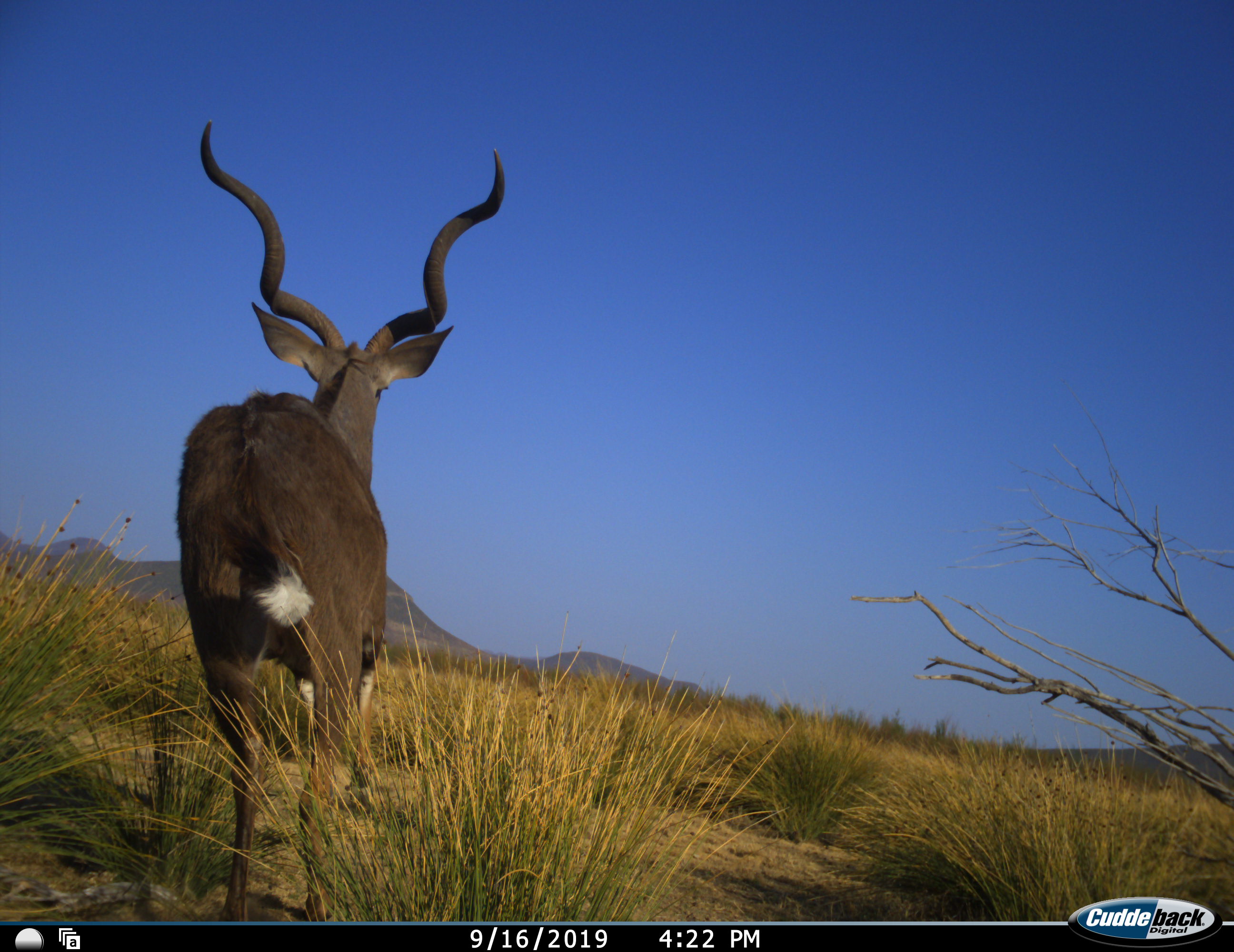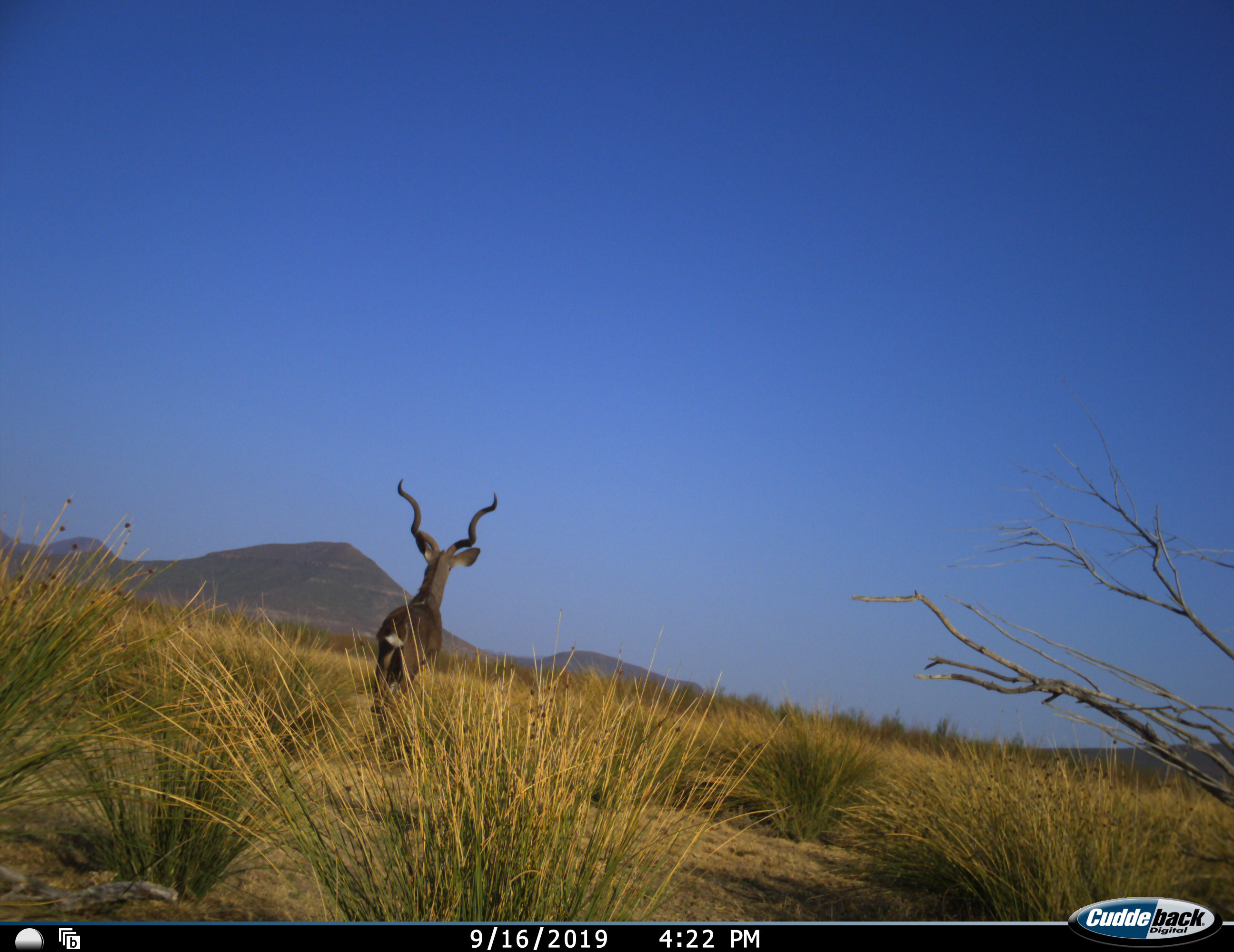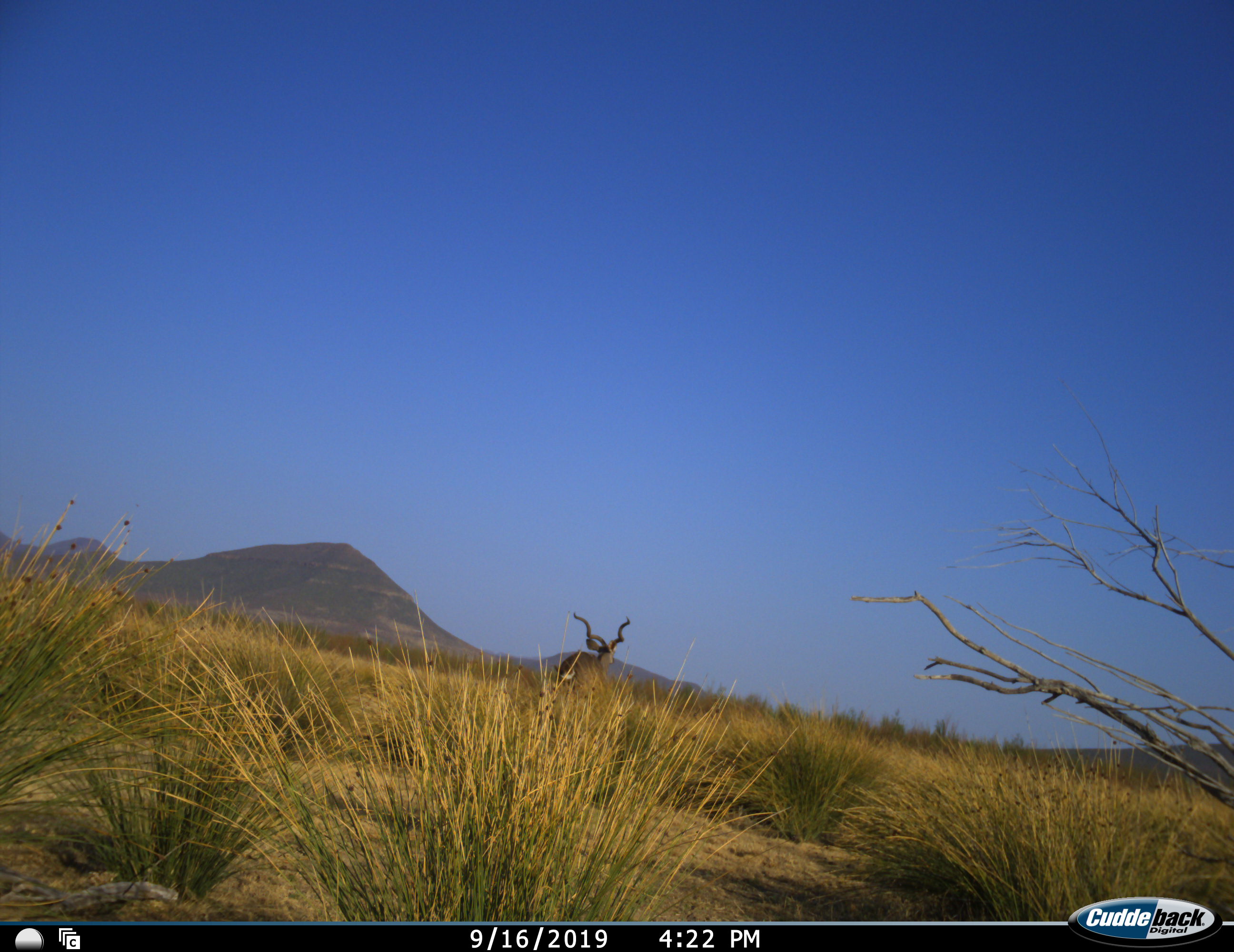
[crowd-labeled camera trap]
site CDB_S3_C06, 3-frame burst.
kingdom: Animalia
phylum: Chordata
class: Mammalia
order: Artiodactyla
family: Bovidae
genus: Tragelaphus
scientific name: Tragelaphus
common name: kudu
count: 1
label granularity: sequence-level